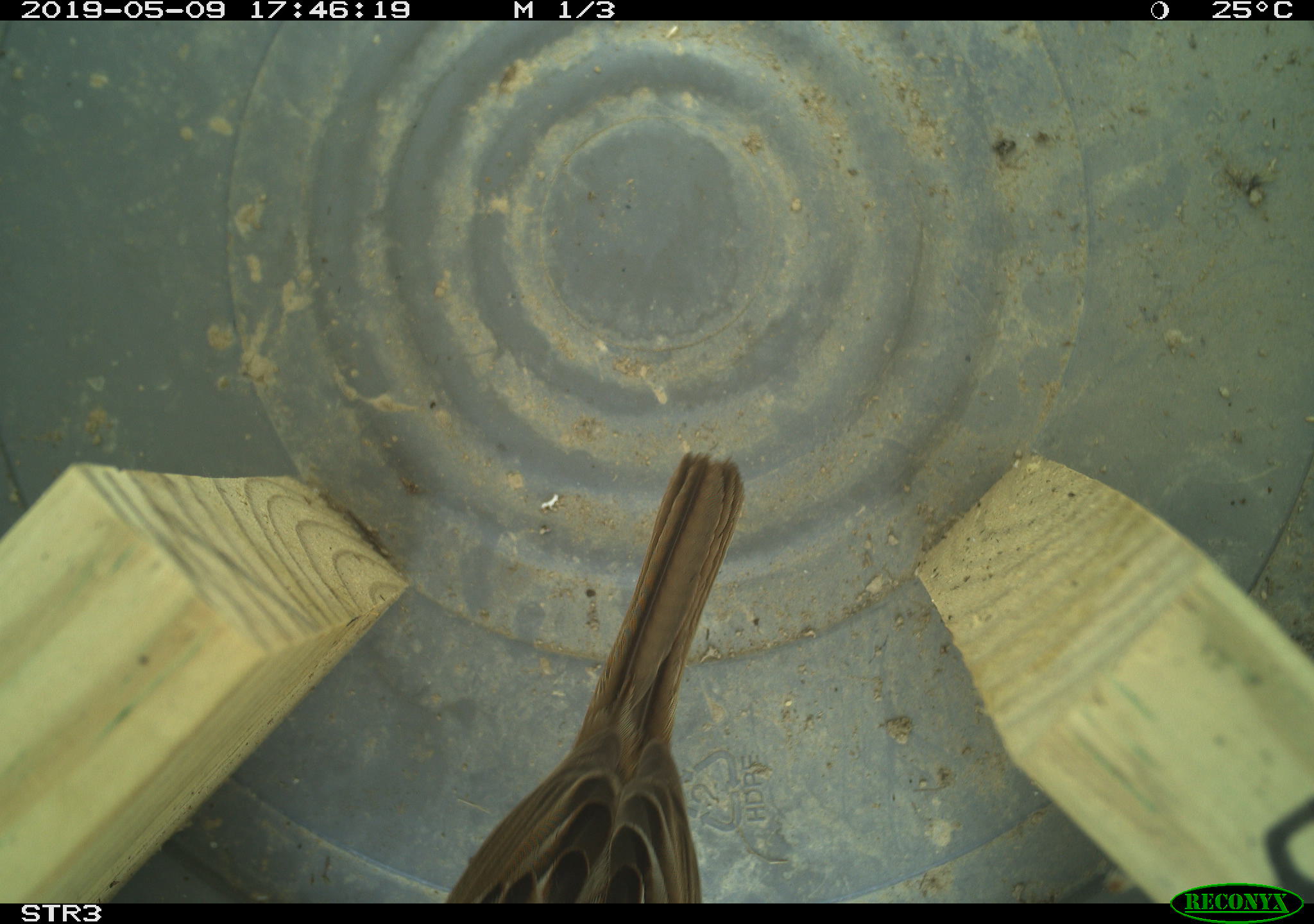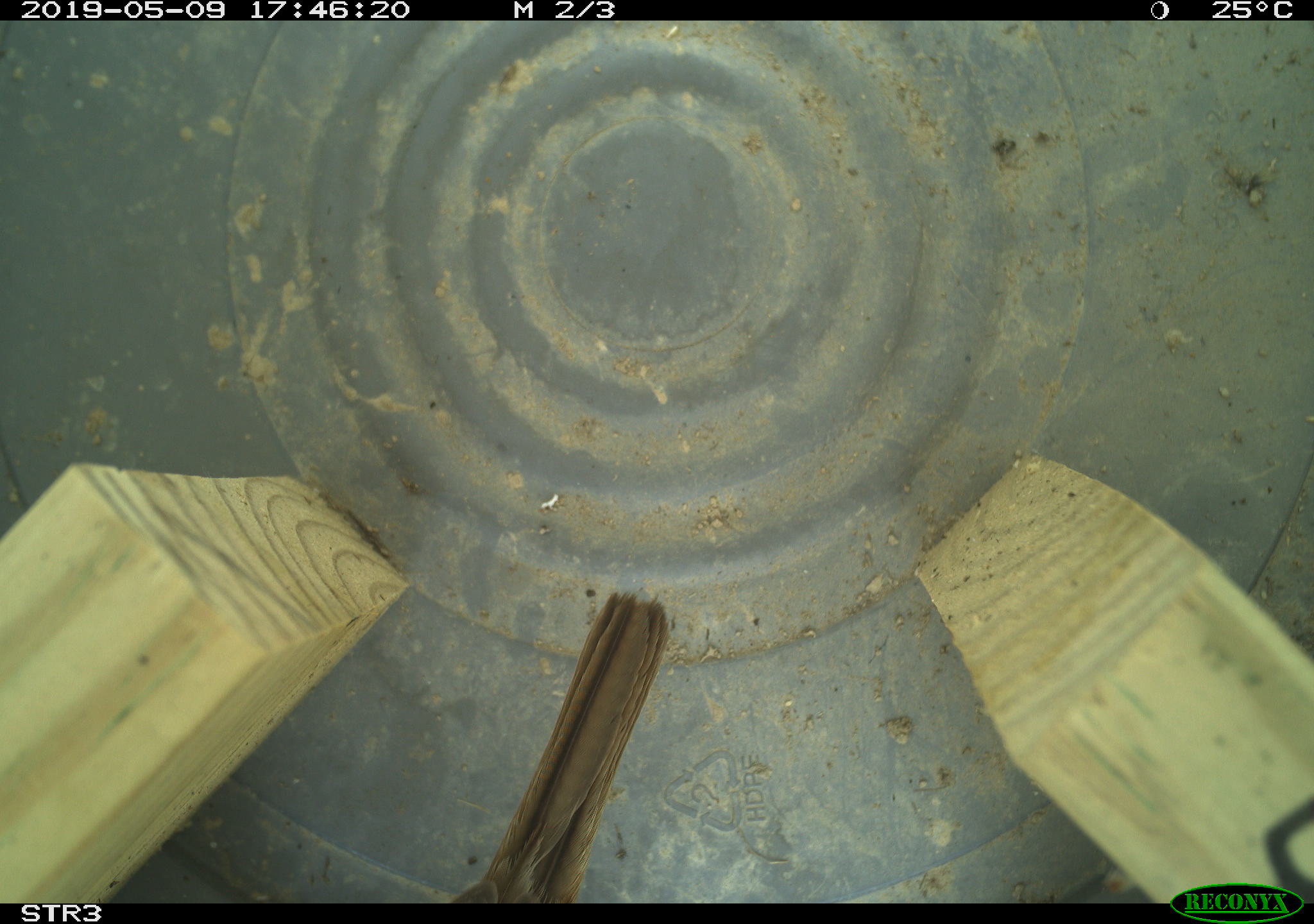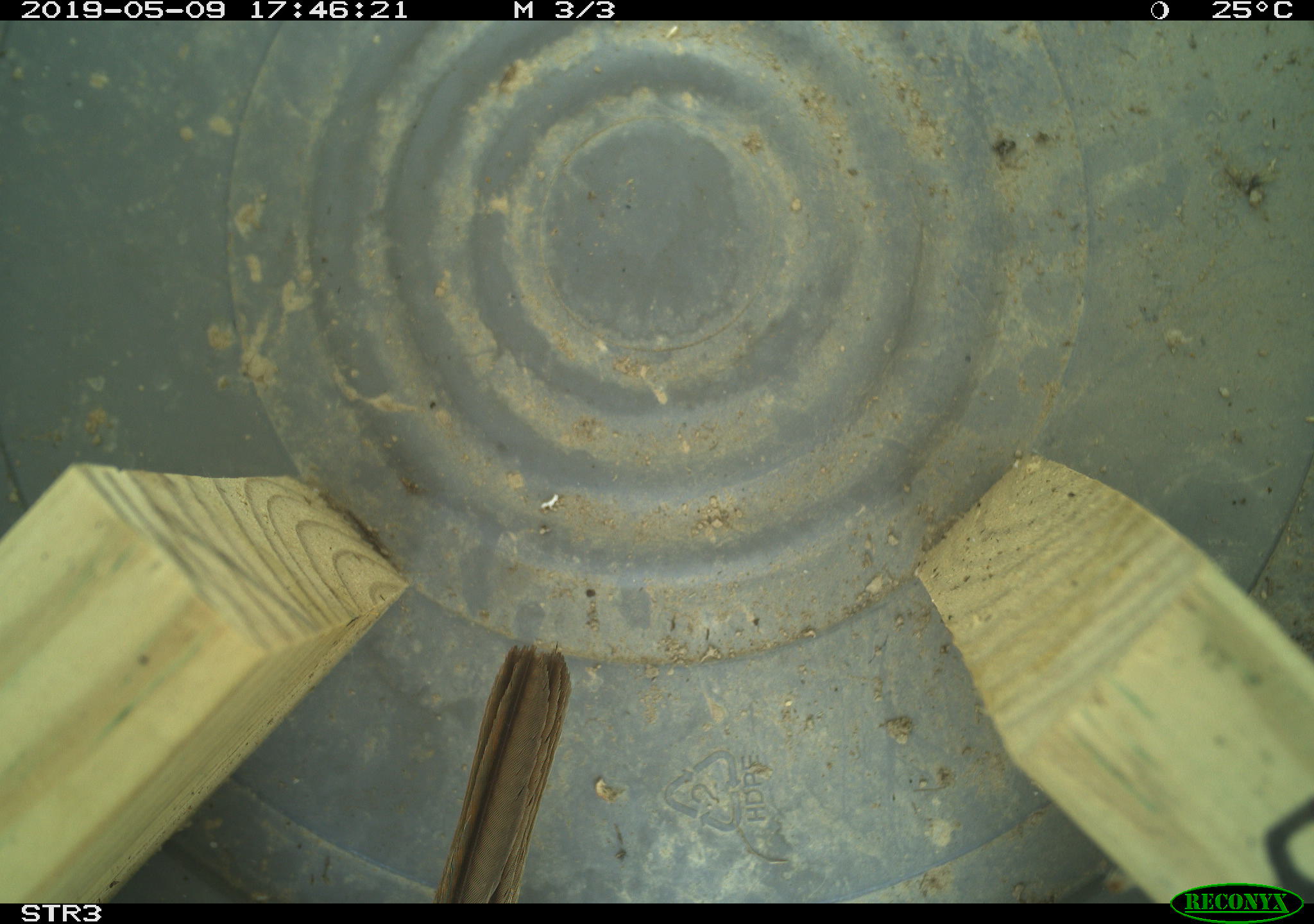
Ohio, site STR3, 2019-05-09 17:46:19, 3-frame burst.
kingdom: Animalia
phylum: Chordata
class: Aves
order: Passeriformes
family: Passerellidae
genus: Melospiza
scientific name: Melospiza melodia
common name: song sparrow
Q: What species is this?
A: Song sparrow (Melospiza melodia).